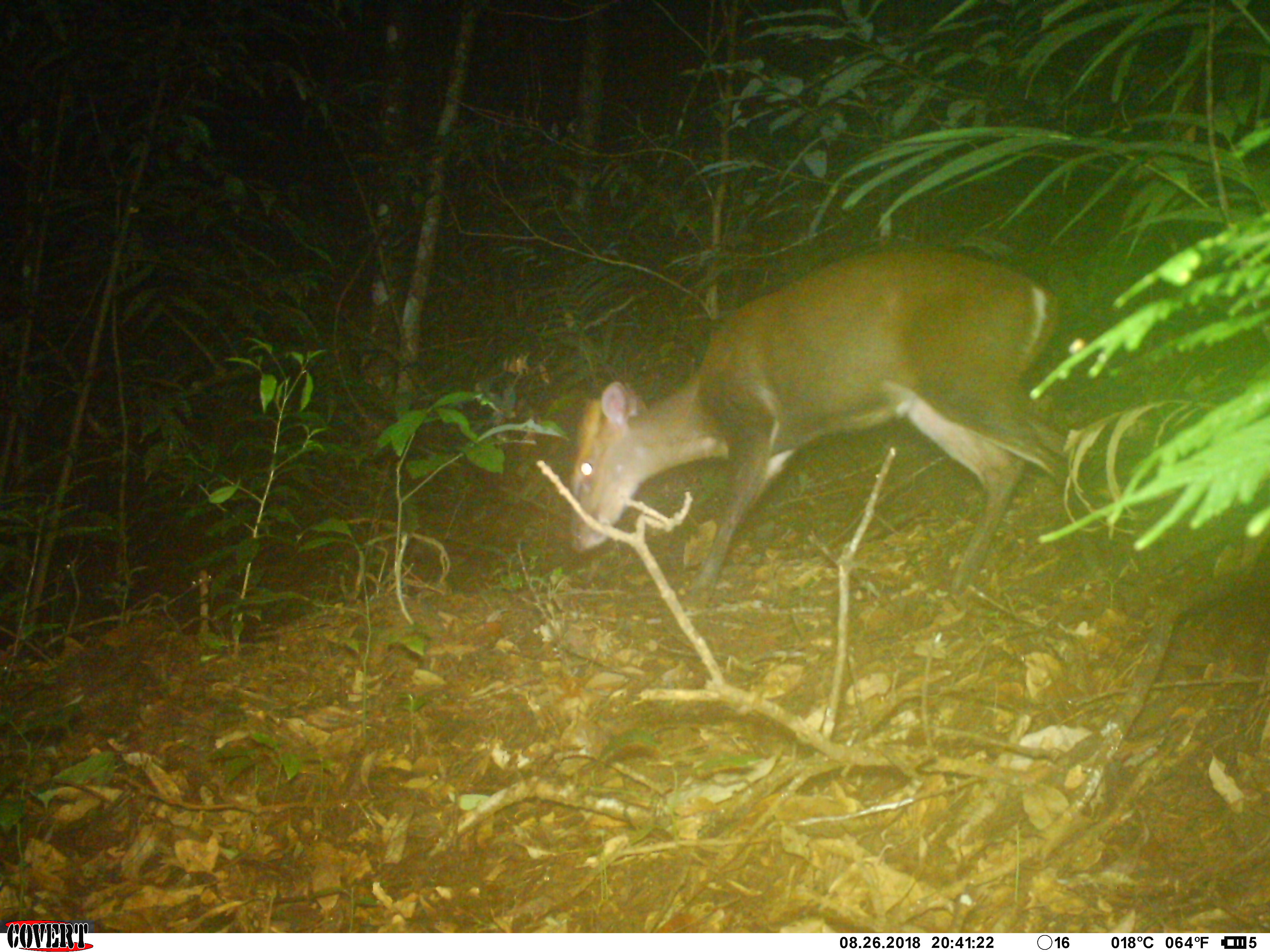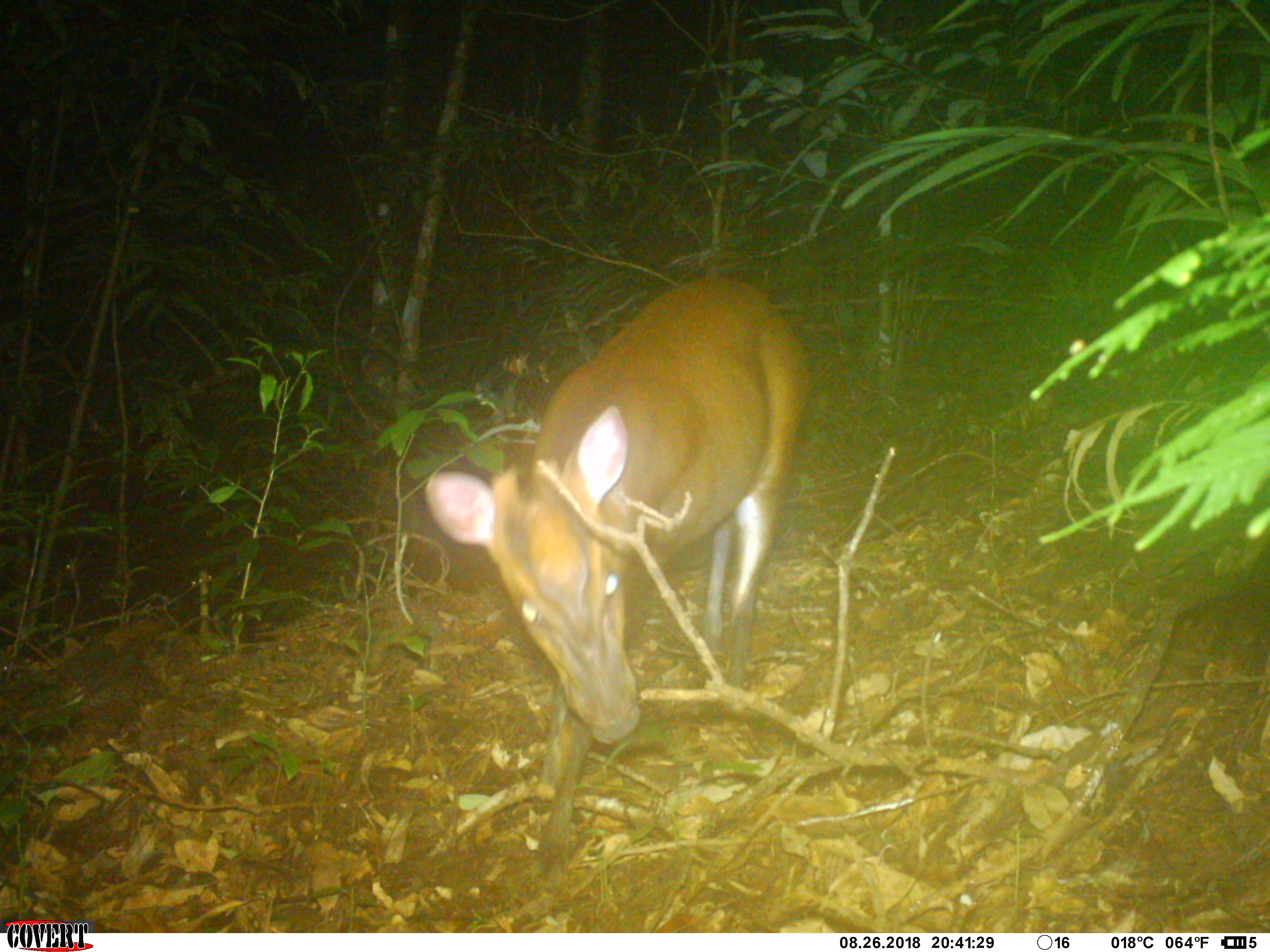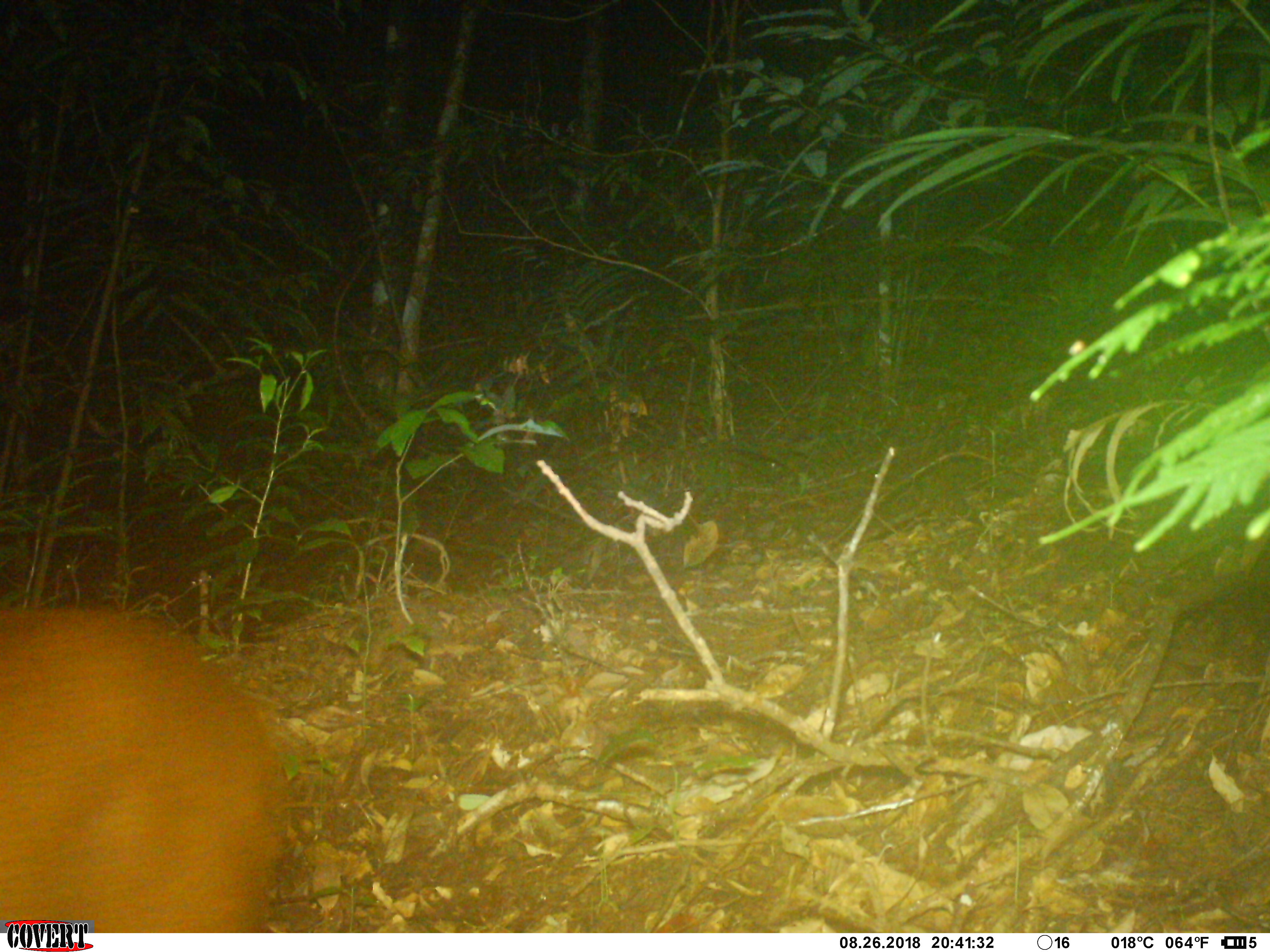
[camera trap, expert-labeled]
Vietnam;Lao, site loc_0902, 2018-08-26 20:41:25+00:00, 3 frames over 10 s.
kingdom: Animalia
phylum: Chordata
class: Mammalia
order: Artiodactyla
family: Cervidae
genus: Muntiacus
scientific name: Muntiacus rooseveltorum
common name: roosevelt's muntjac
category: roosevelts muntjac group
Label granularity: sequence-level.